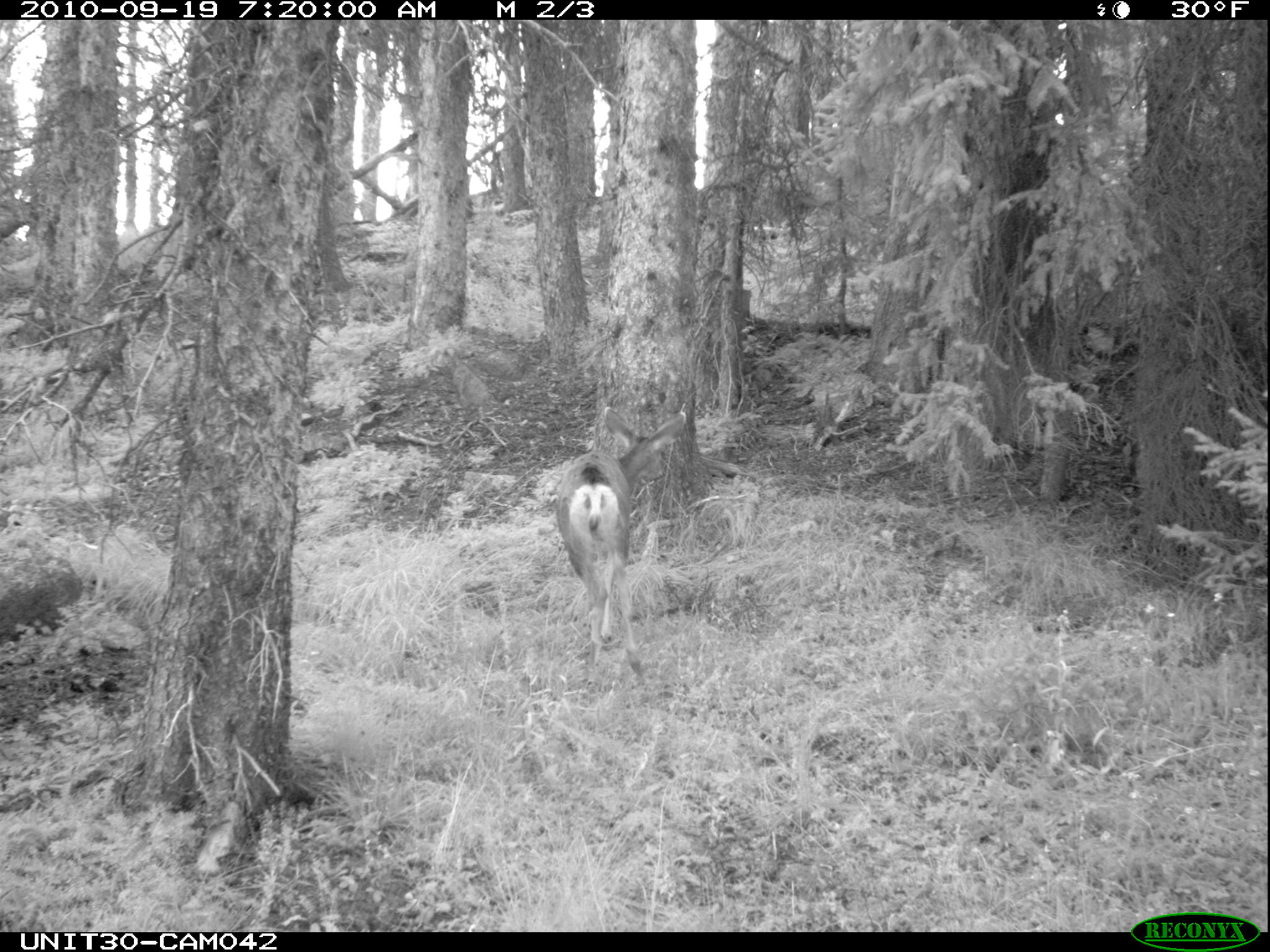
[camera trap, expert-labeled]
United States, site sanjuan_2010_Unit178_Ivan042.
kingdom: Animalia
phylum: Chordata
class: Mammalia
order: Artiodactyla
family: Cervidae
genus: Odocoileus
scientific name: Odocoileus hemionus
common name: mule deer